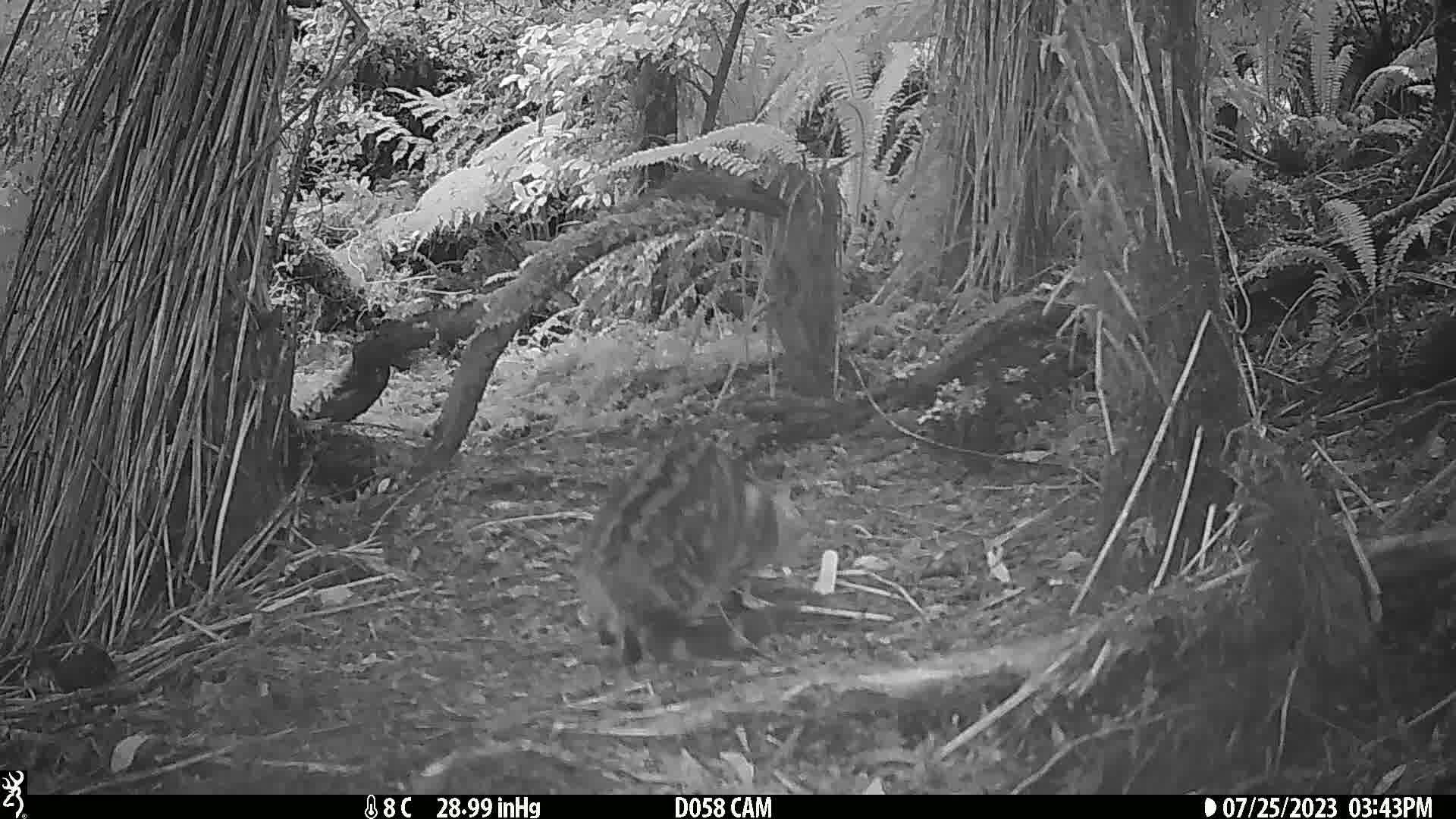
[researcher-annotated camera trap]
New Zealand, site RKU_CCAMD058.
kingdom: Animalia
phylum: Chordata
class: Mammalia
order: Carnivora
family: Felidae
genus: Felis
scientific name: Felis catus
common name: domestic cat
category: cat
Cat (domestic cat) (Felis catus).